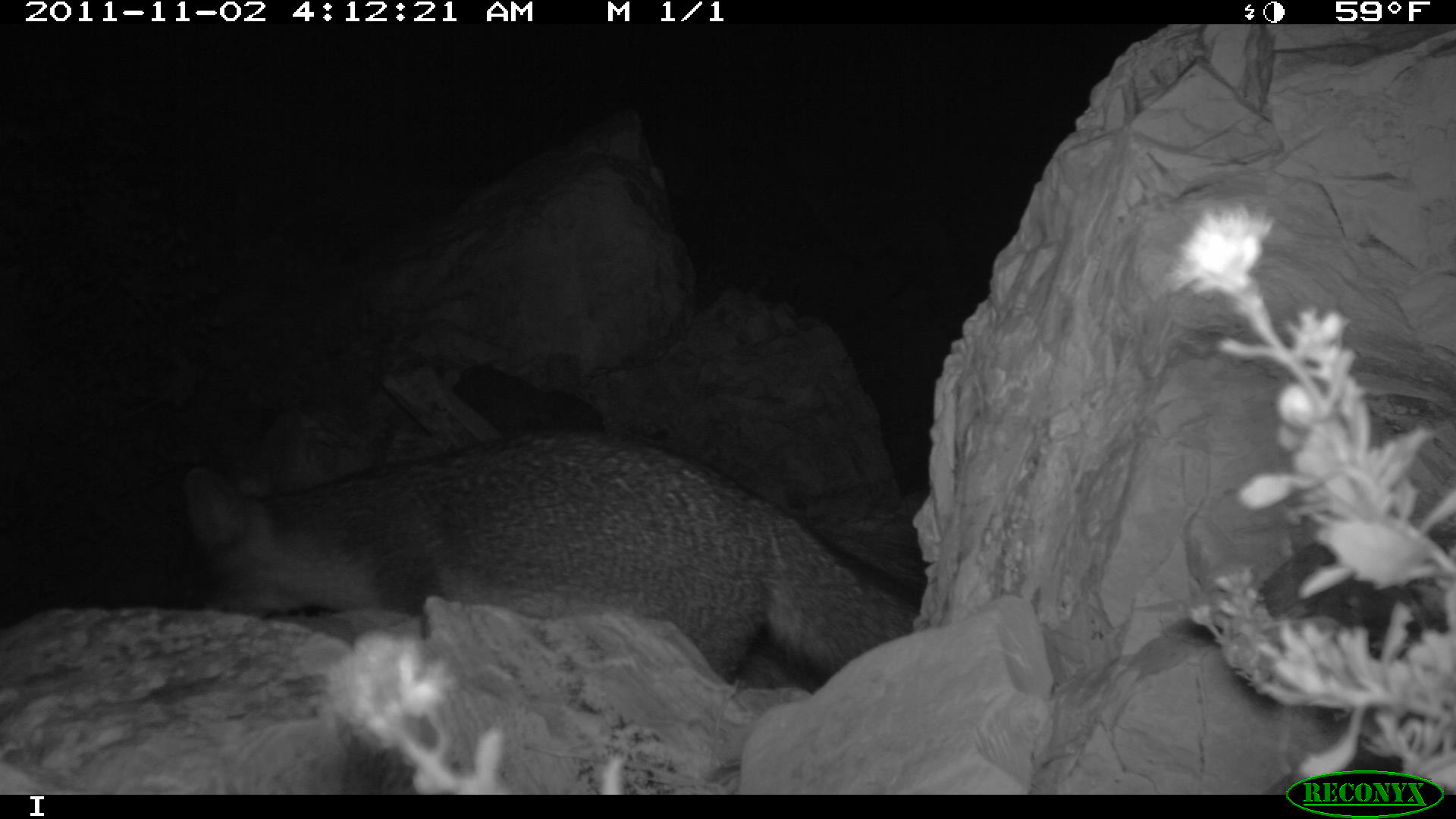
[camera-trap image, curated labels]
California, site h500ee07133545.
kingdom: Animalia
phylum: Chordata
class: Mammalia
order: Carnivora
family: Canidae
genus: Urocyon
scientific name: Urocyon littoralis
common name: island fox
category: fox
Fox (island fox) (Urocyon littoralis).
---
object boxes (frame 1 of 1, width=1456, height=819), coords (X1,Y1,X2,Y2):
fox: (185,430,923,693)